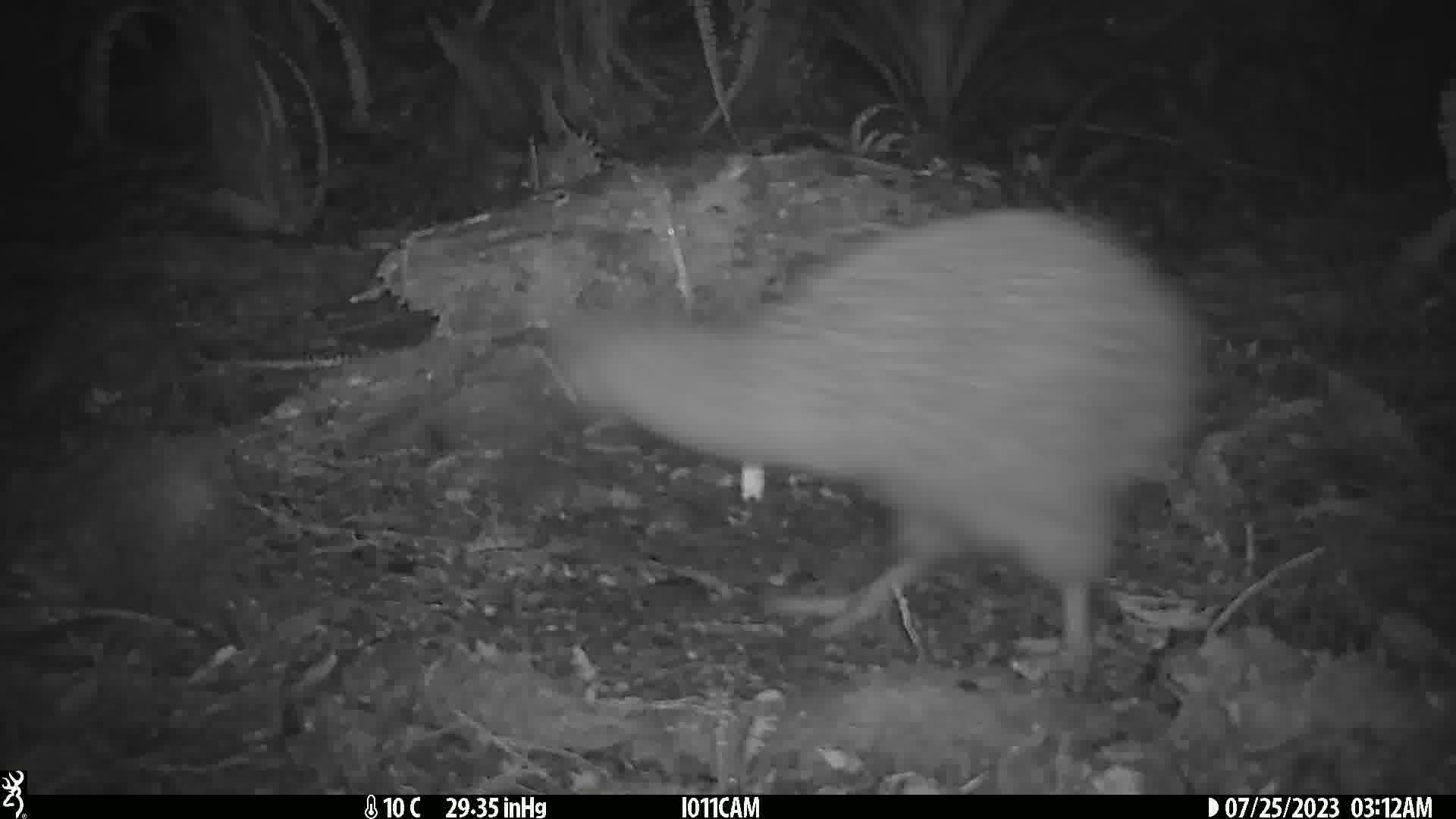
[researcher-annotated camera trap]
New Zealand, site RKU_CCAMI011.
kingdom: Animalia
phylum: Chordata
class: Aves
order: Apterygiformes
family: Apterygidae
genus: Apteryx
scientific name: Apteryx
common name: kiwi